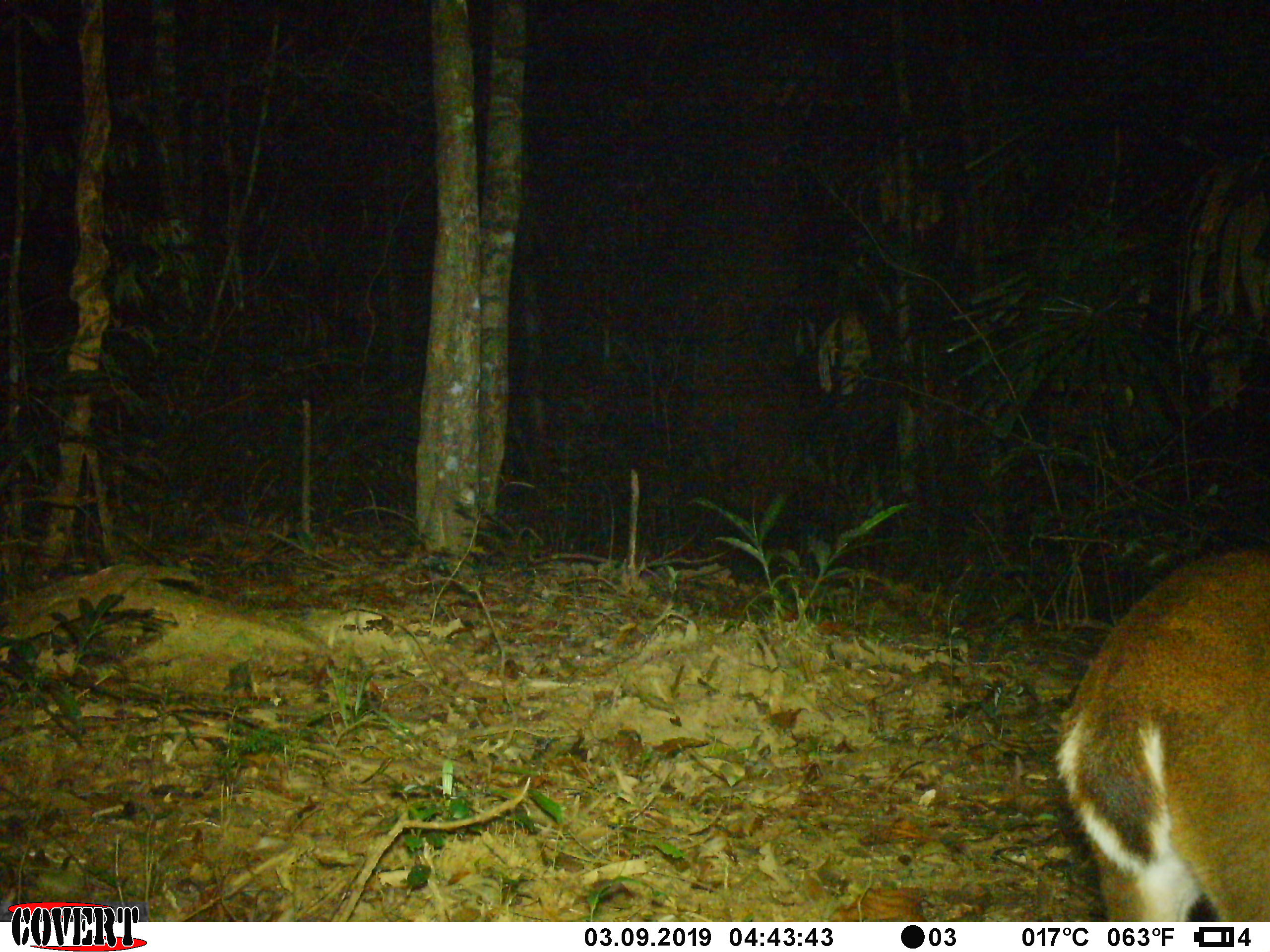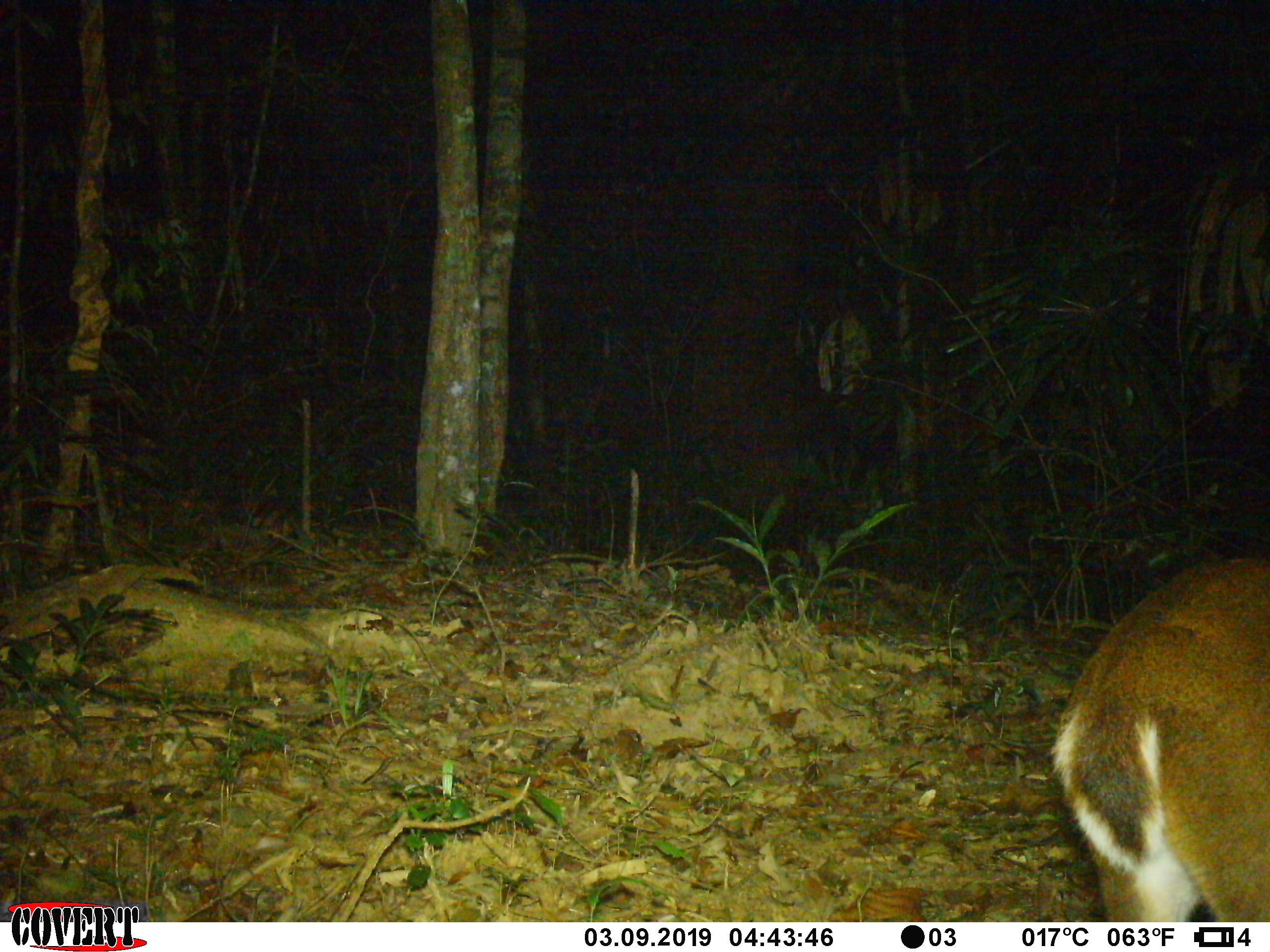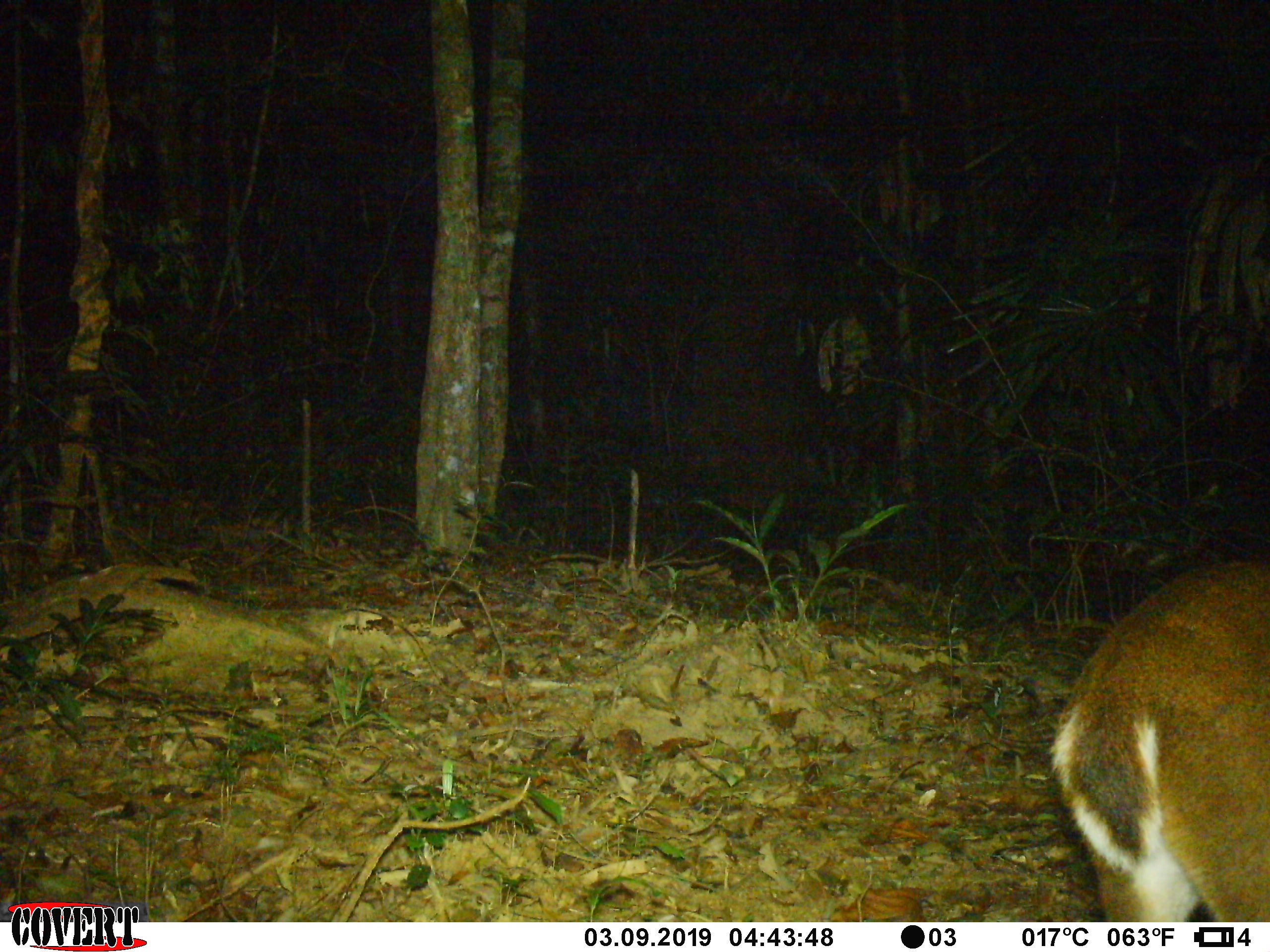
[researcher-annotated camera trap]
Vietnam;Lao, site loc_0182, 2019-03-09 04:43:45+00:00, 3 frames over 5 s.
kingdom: Animalia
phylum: Chordata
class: Mammalia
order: Artiodactyla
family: Cervidae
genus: Muntiacus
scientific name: Muntiacus vuquangensis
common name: large-antlered muntjac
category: large antlered muntjac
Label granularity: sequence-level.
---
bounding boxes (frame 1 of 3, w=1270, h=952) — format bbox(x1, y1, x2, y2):
large antlered muntjac: bbox(1046, 540, 1270, 922)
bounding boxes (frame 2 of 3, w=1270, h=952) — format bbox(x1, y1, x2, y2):
large antlered muntjac: bbox(1046, 552, 1270, 922)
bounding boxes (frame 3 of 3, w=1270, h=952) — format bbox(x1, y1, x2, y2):
large antlered muntjac: bbox(1043, 554, 1269, 922)